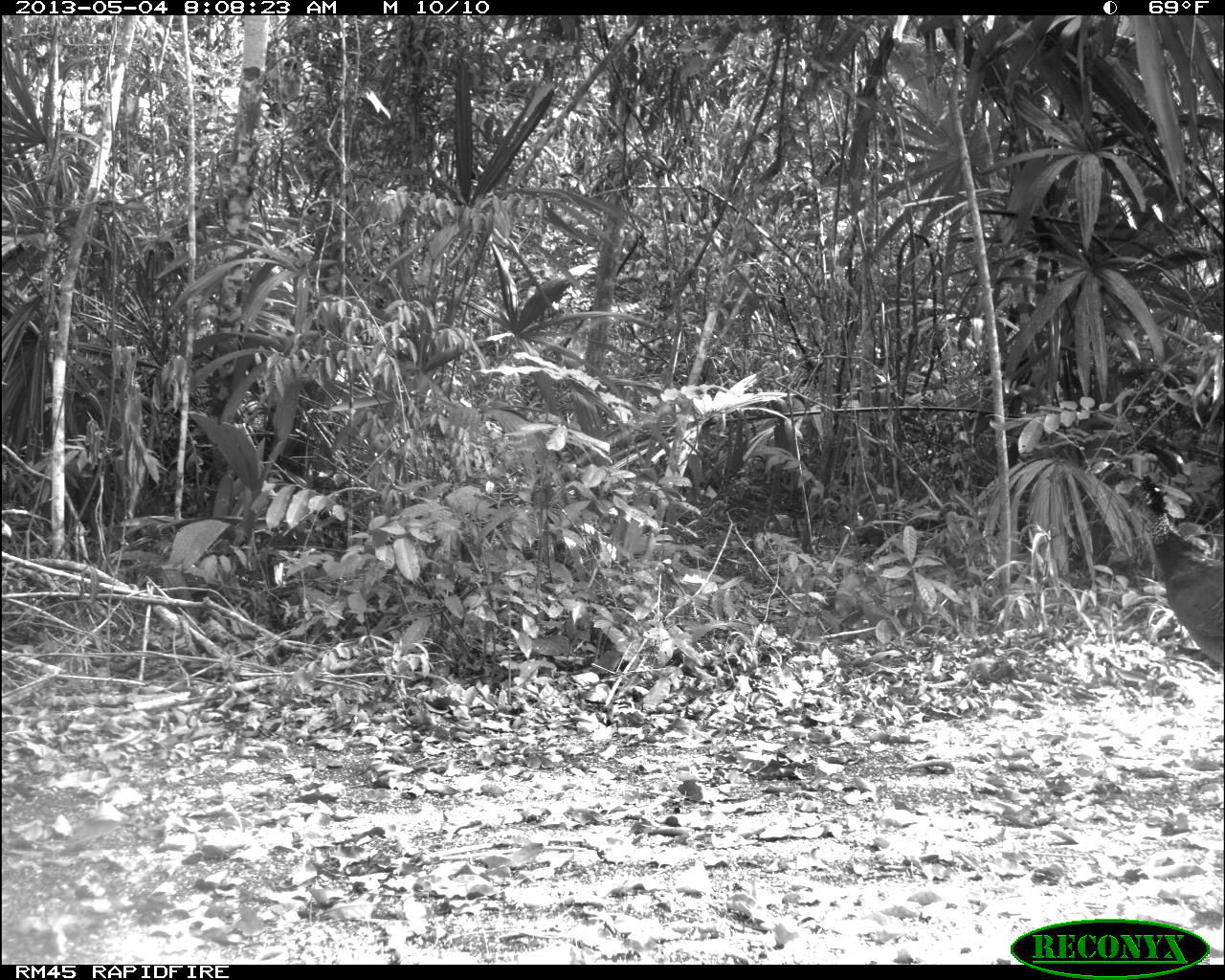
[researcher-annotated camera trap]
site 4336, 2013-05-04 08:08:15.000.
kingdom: Animalia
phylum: Chordata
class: Aves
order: Galliformes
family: Cracidae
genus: Crax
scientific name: Crax rubra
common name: great curassow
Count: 1.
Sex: female.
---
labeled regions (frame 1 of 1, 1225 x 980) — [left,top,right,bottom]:
crax rubra: [1124,473,1225,664]